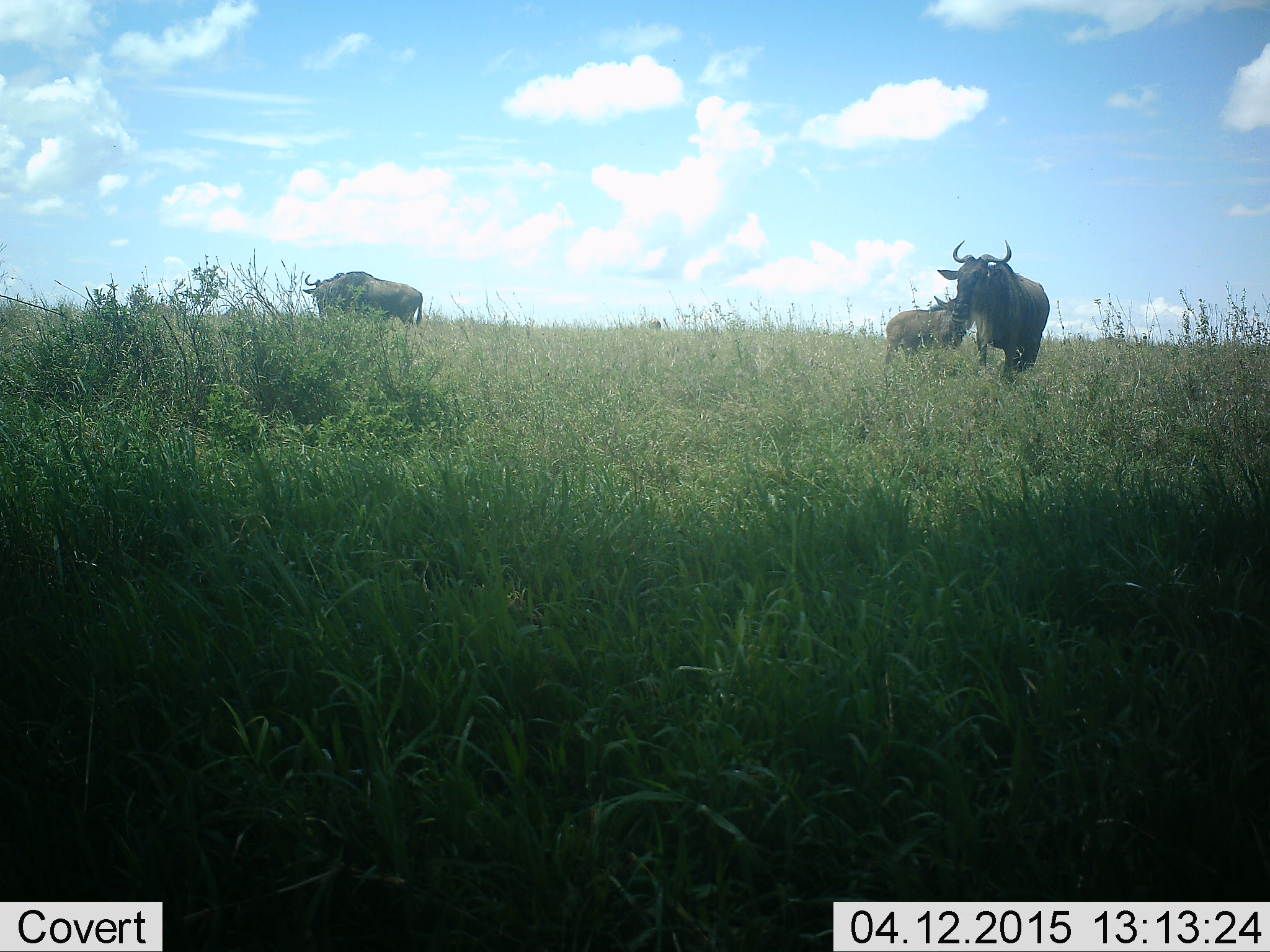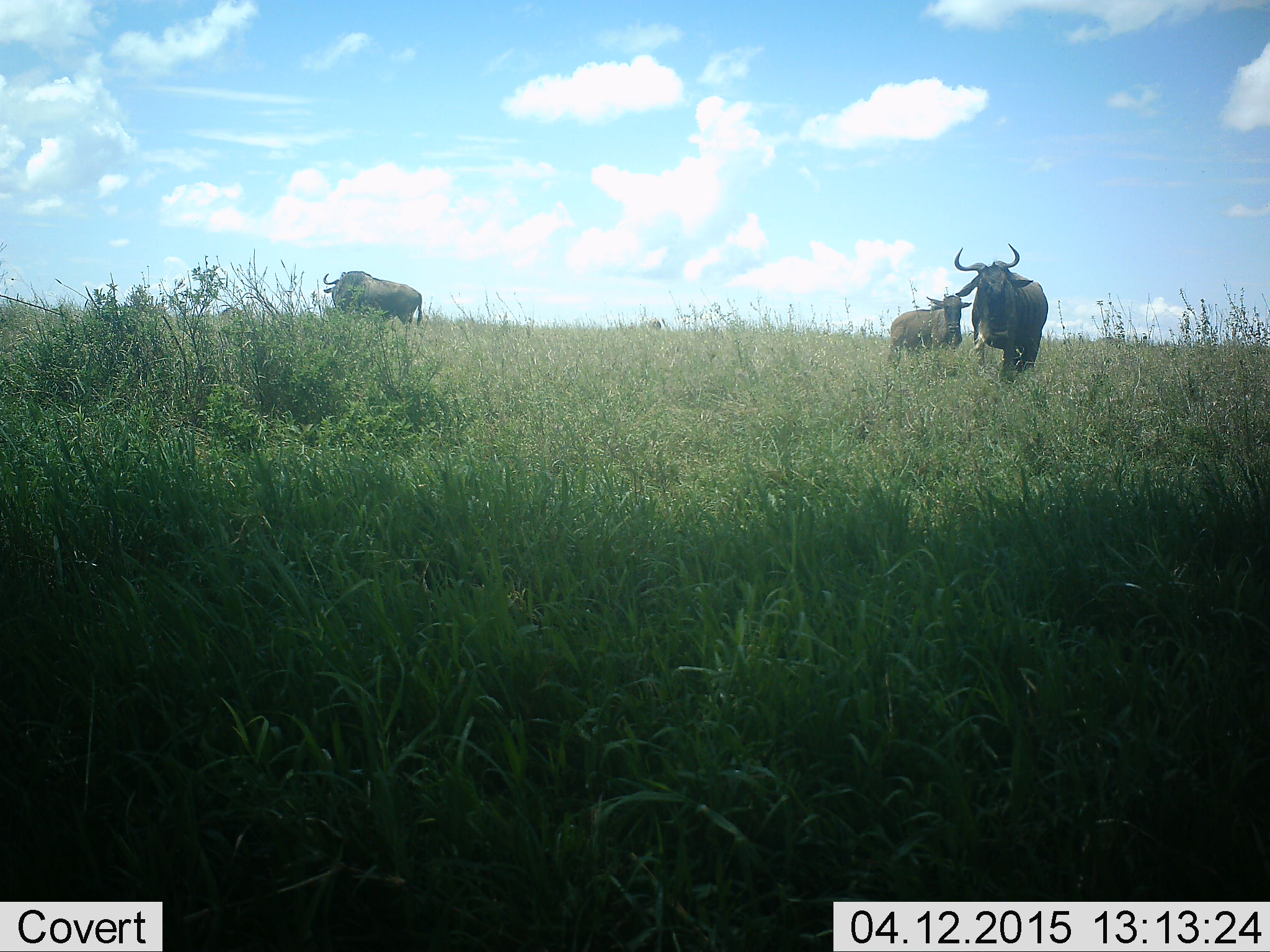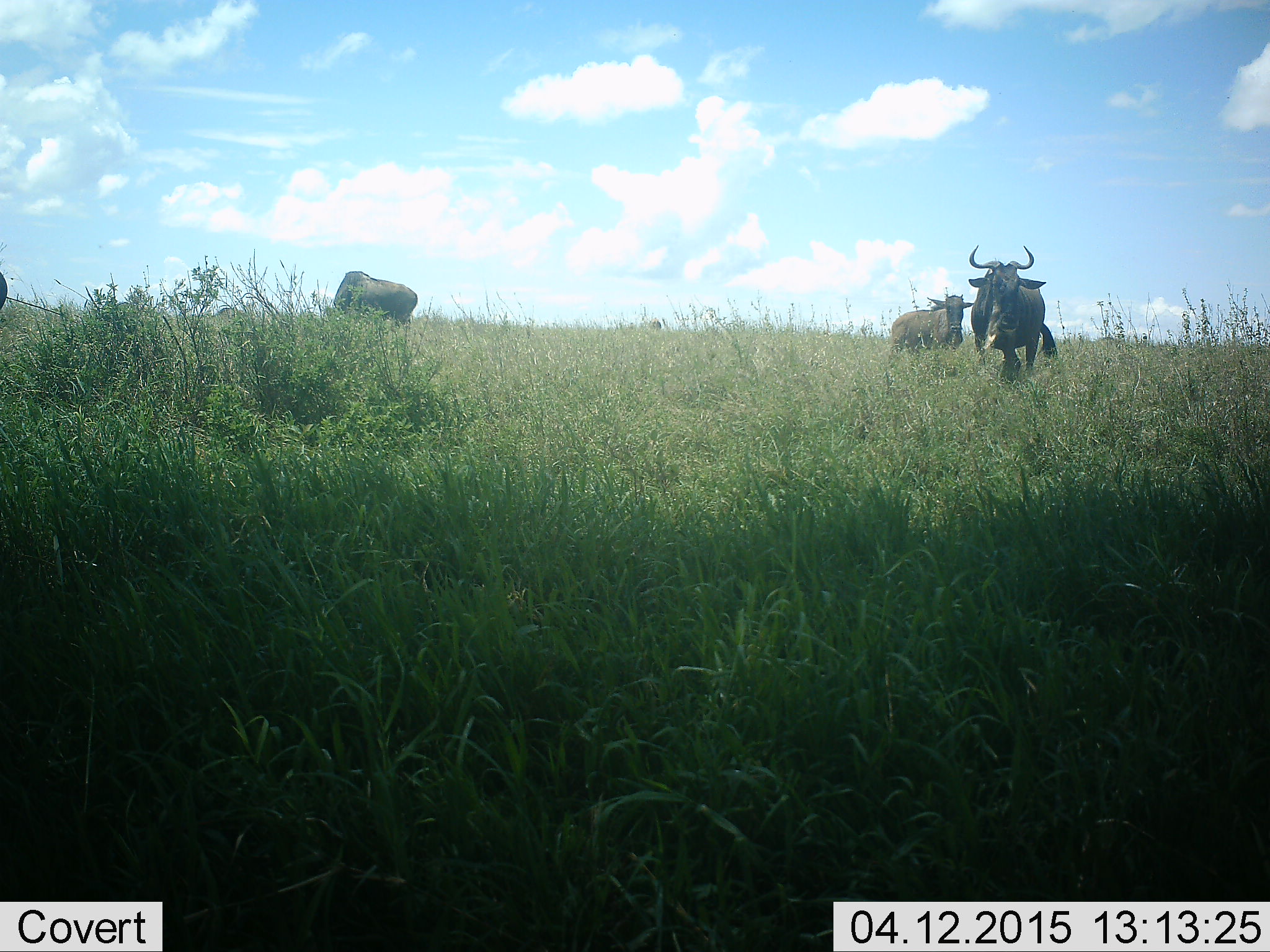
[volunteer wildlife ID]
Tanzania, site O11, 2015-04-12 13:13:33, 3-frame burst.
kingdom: Animalia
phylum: Chordata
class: Mammalia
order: Artiodactyla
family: Bovidae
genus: Connochaetes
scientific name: Connochaetes taurinus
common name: blue wildebeest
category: wildebeest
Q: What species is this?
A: Wildebeest (blue wildebeest) (Connochaetes taurinus).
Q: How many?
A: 4.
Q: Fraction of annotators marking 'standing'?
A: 80%.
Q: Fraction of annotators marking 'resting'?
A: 0%.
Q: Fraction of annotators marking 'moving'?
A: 50%.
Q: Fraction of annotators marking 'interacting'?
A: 0%.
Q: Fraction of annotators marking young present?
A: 10%.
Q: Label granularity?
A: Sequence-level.